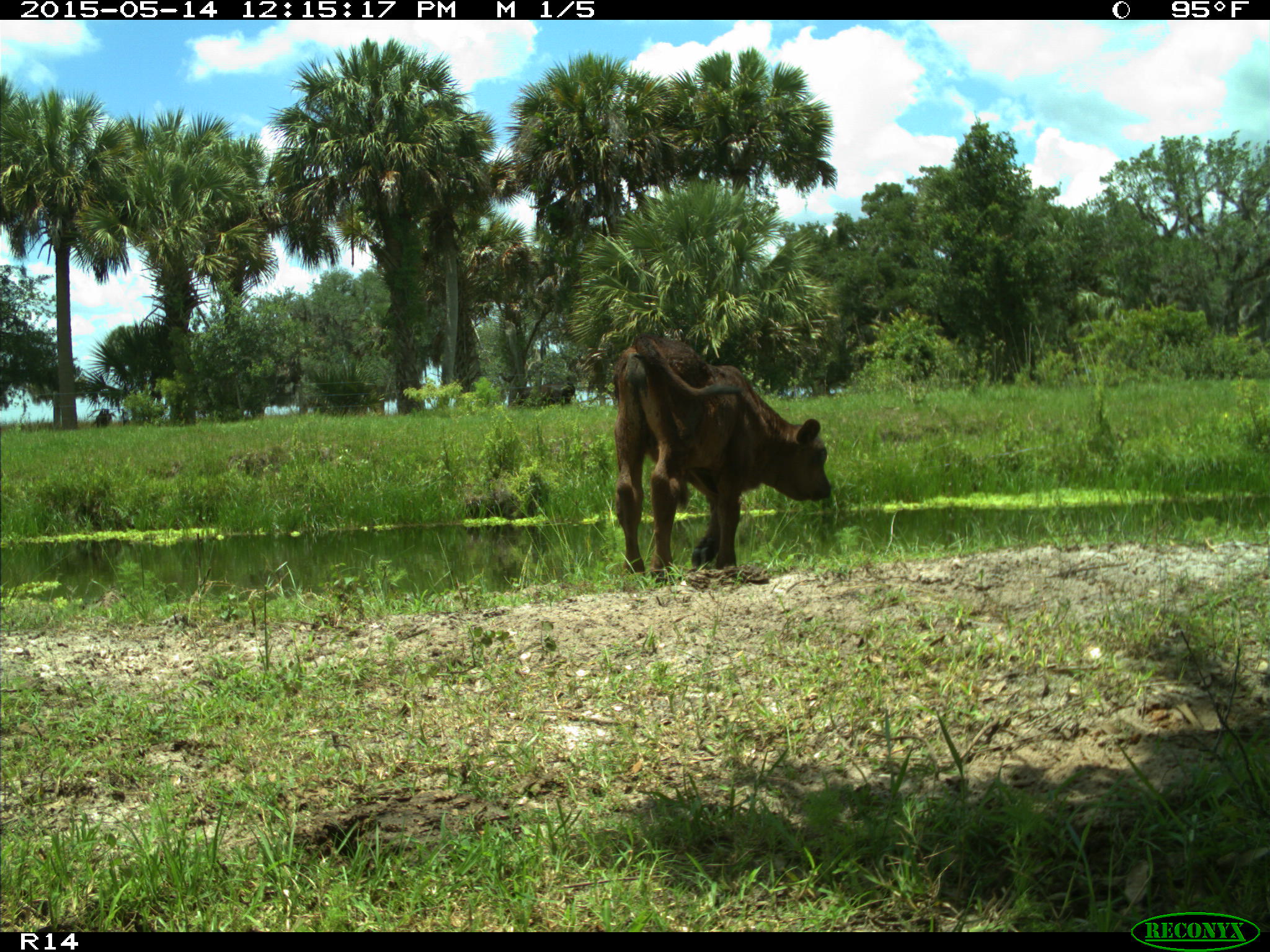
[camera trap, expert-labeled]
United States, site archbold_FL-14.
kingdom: Animalia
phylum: Chordata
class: Mammalia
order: Artiodactyla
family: Bovidae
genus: Bos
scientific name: Bos taurus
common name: domestic cow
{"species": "Bos taurus (domestic cow)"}